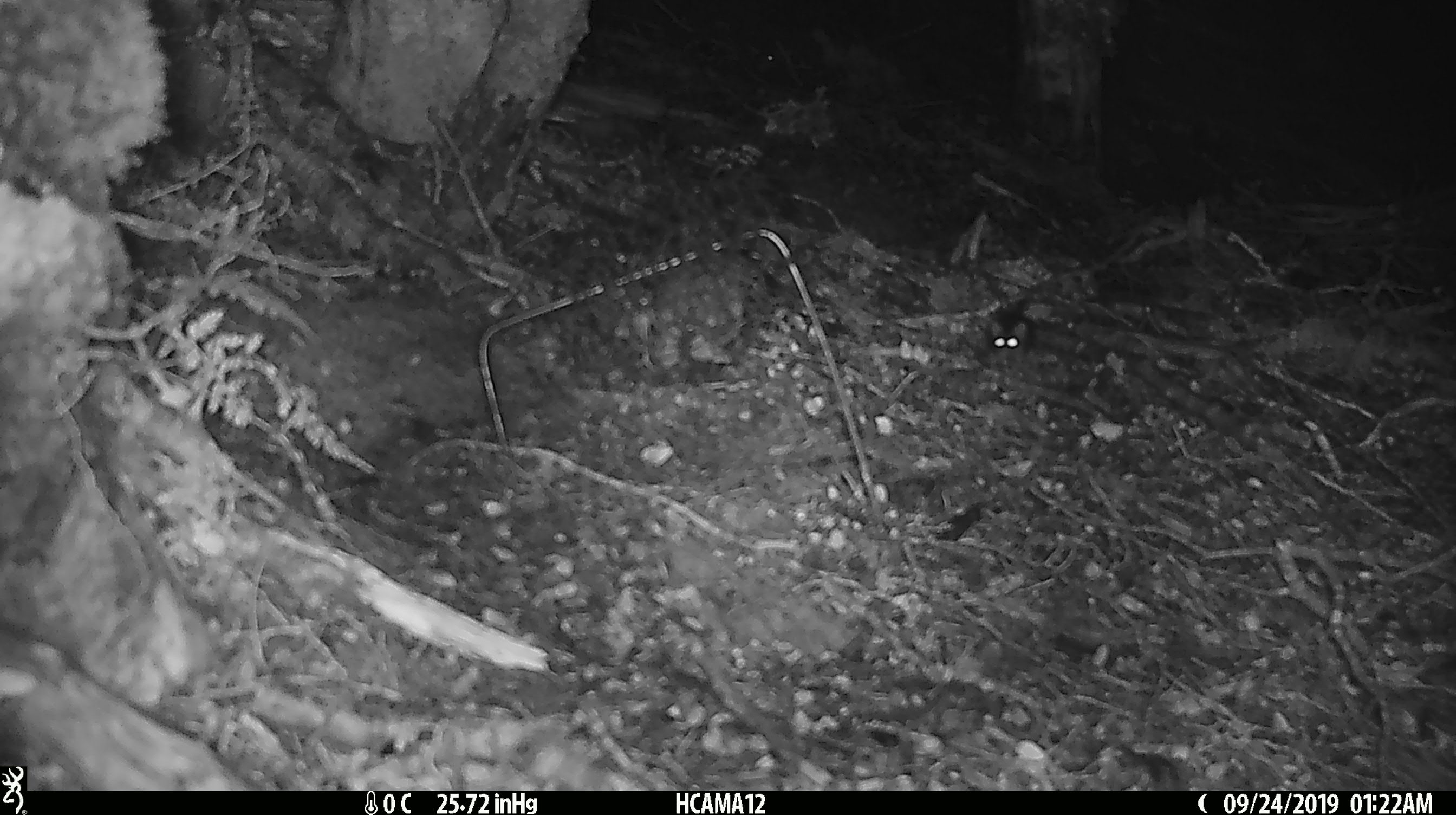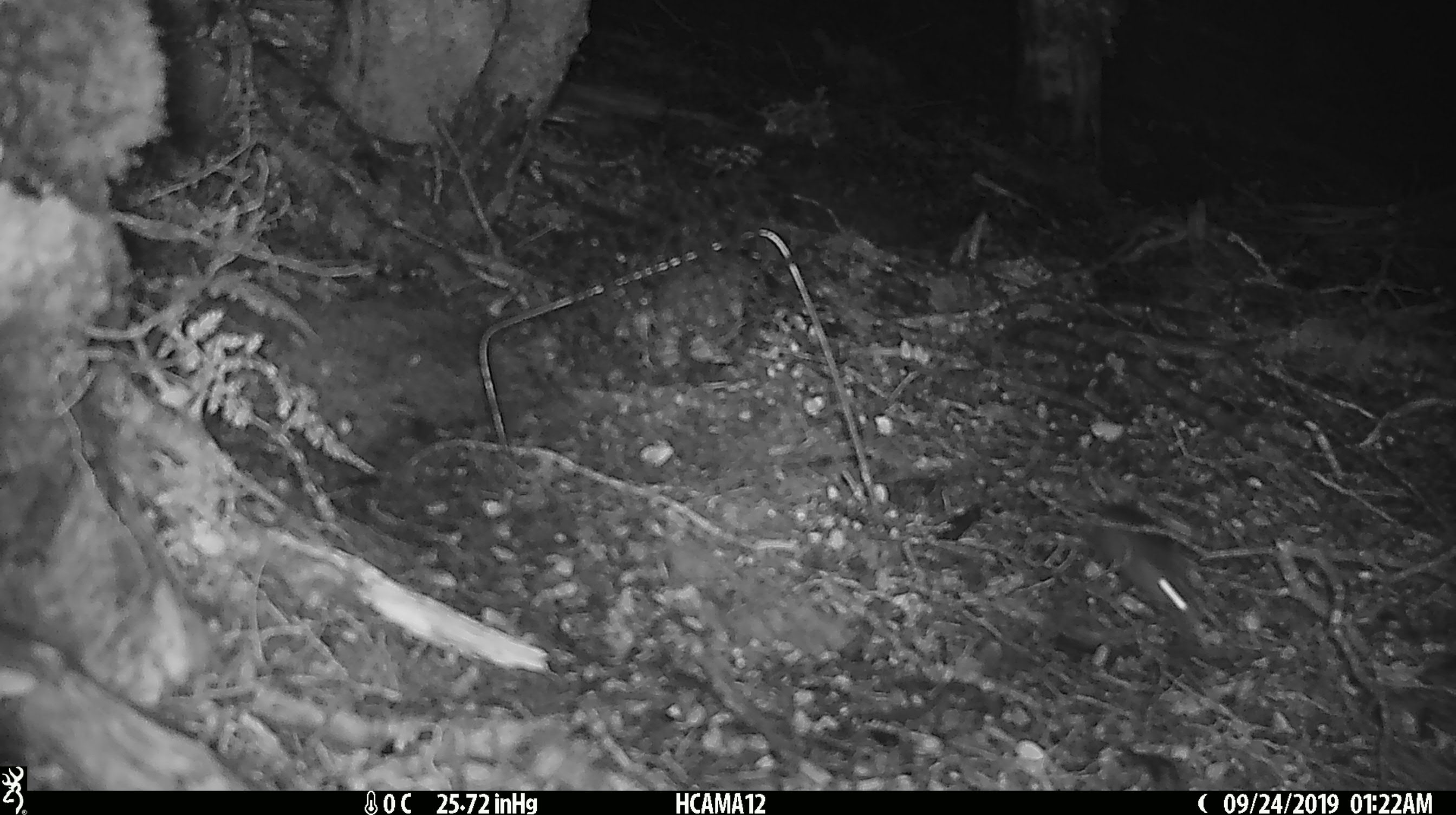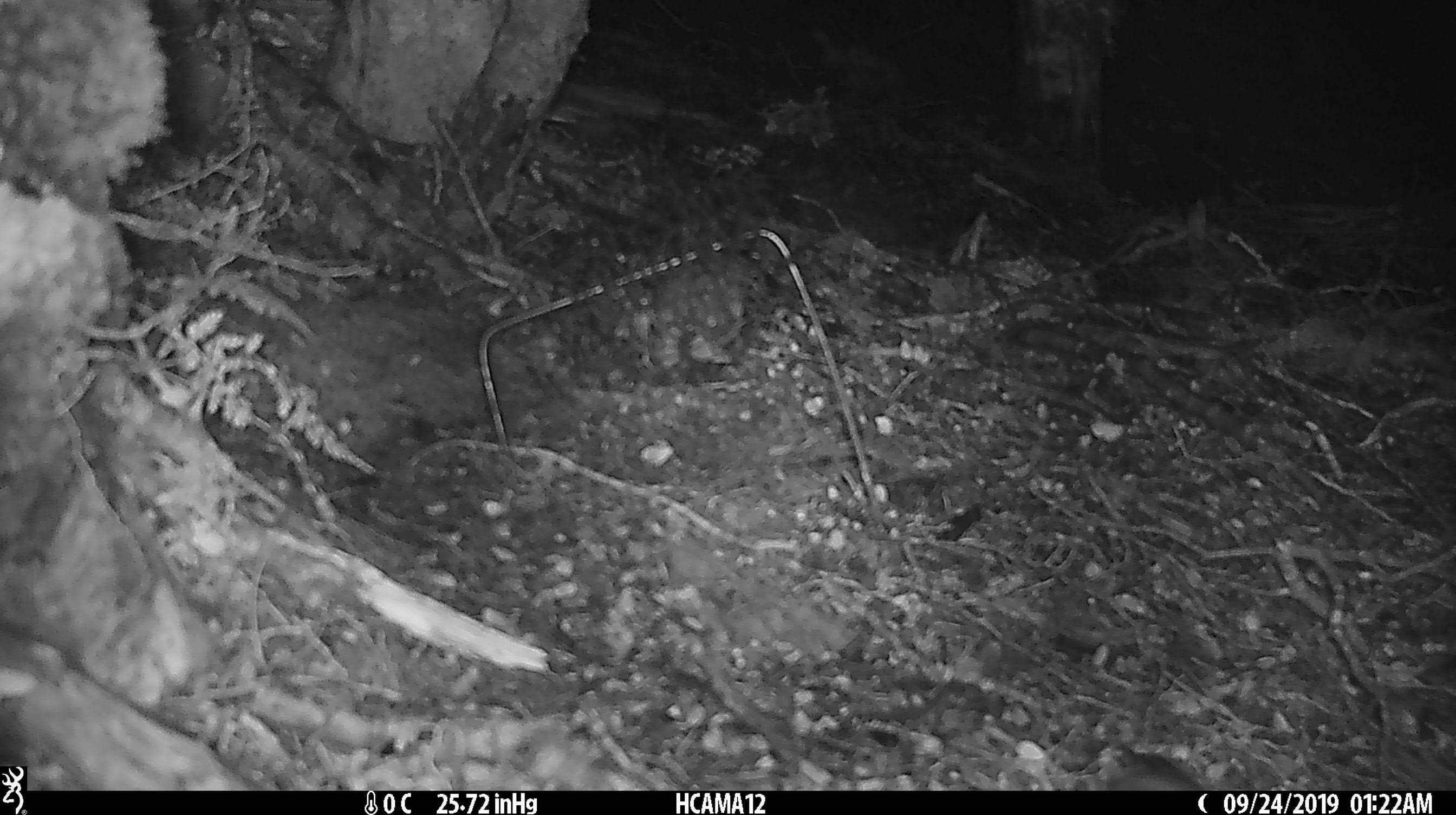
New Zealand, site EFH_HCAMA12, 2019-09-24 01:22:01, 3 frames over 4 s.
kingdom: Animalia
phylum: Chordata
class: Mammalia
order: Rodentia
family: Muridae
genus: Mus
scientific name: Mus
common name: mouse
Mouse (Mus).